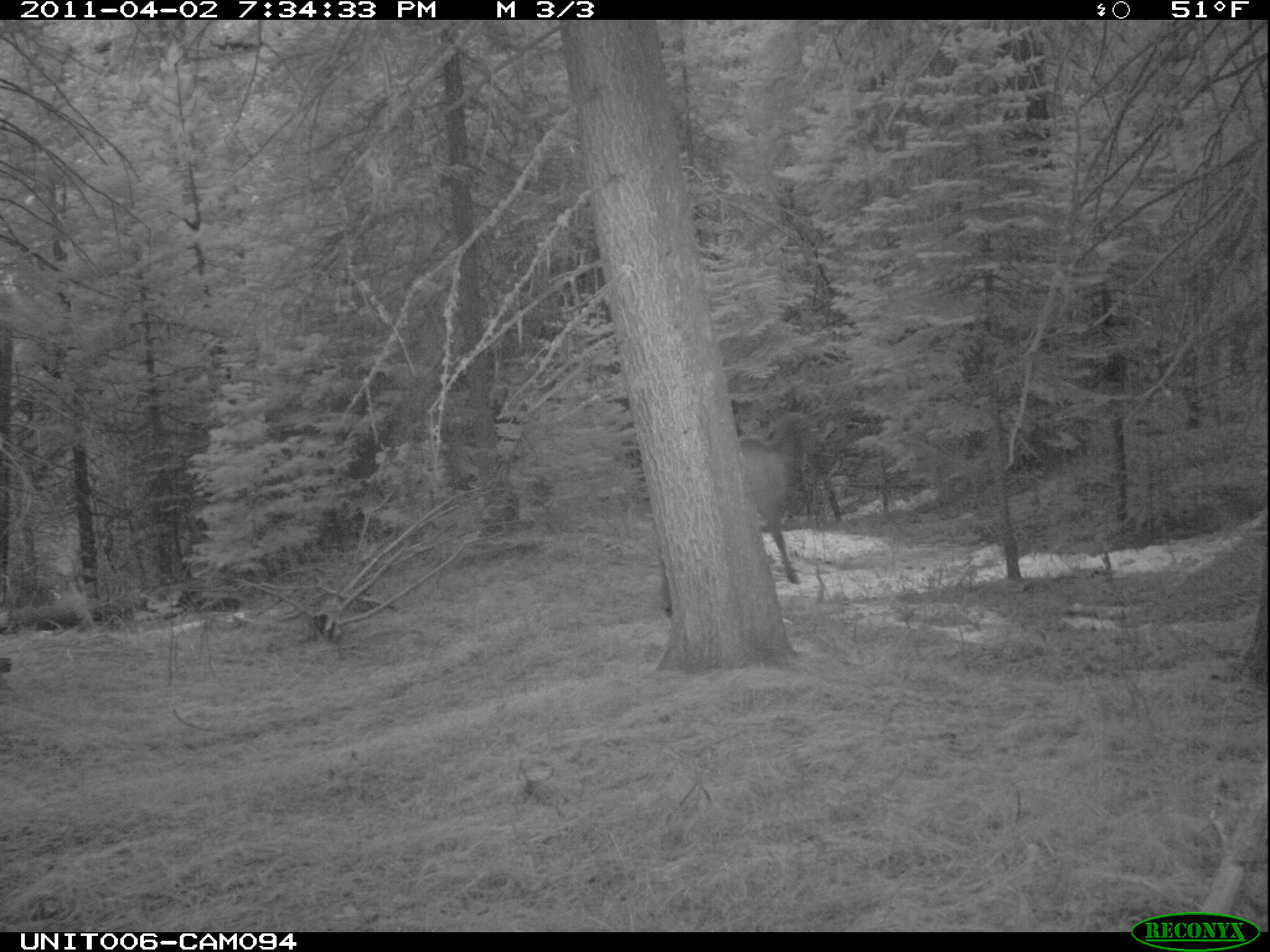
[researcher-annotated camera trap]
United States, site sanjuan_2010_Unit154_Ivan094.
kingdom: Animalia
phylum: Chordata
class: Mammalia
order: Artiodactyla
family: Cervidae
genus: Cervus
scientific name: Cervus elaphus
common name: red deer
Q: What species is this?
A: Cervus elaphus (red deer).